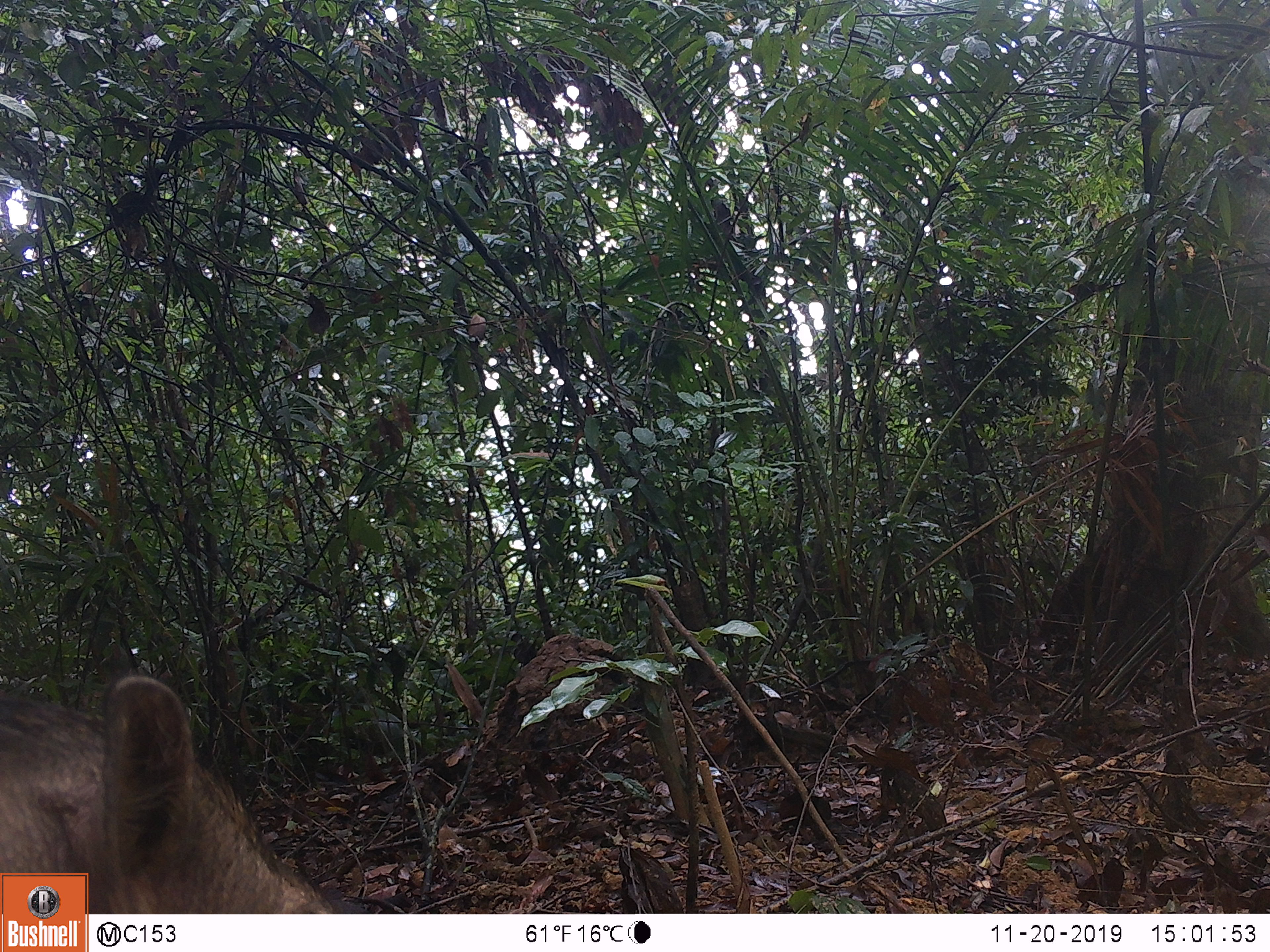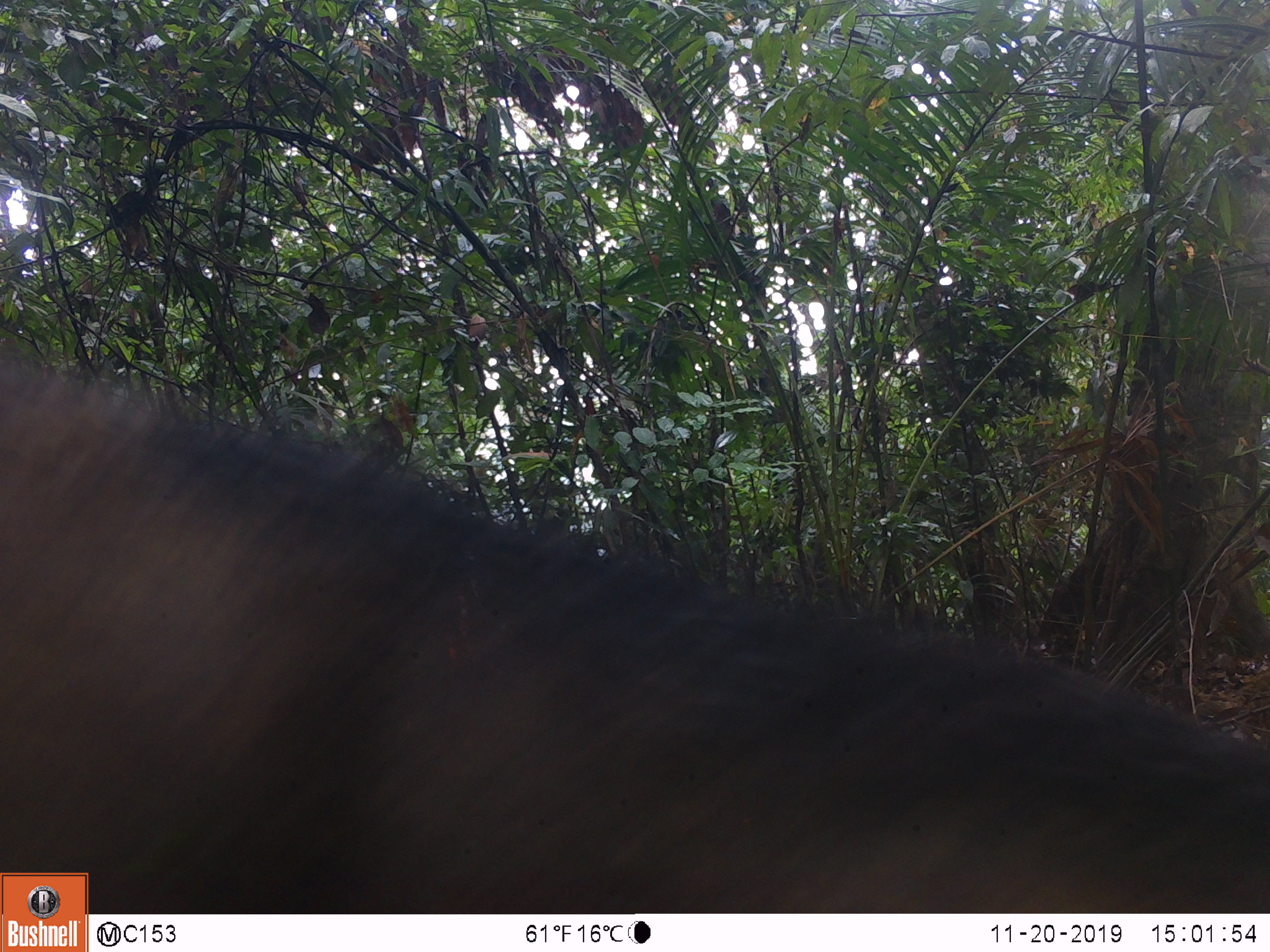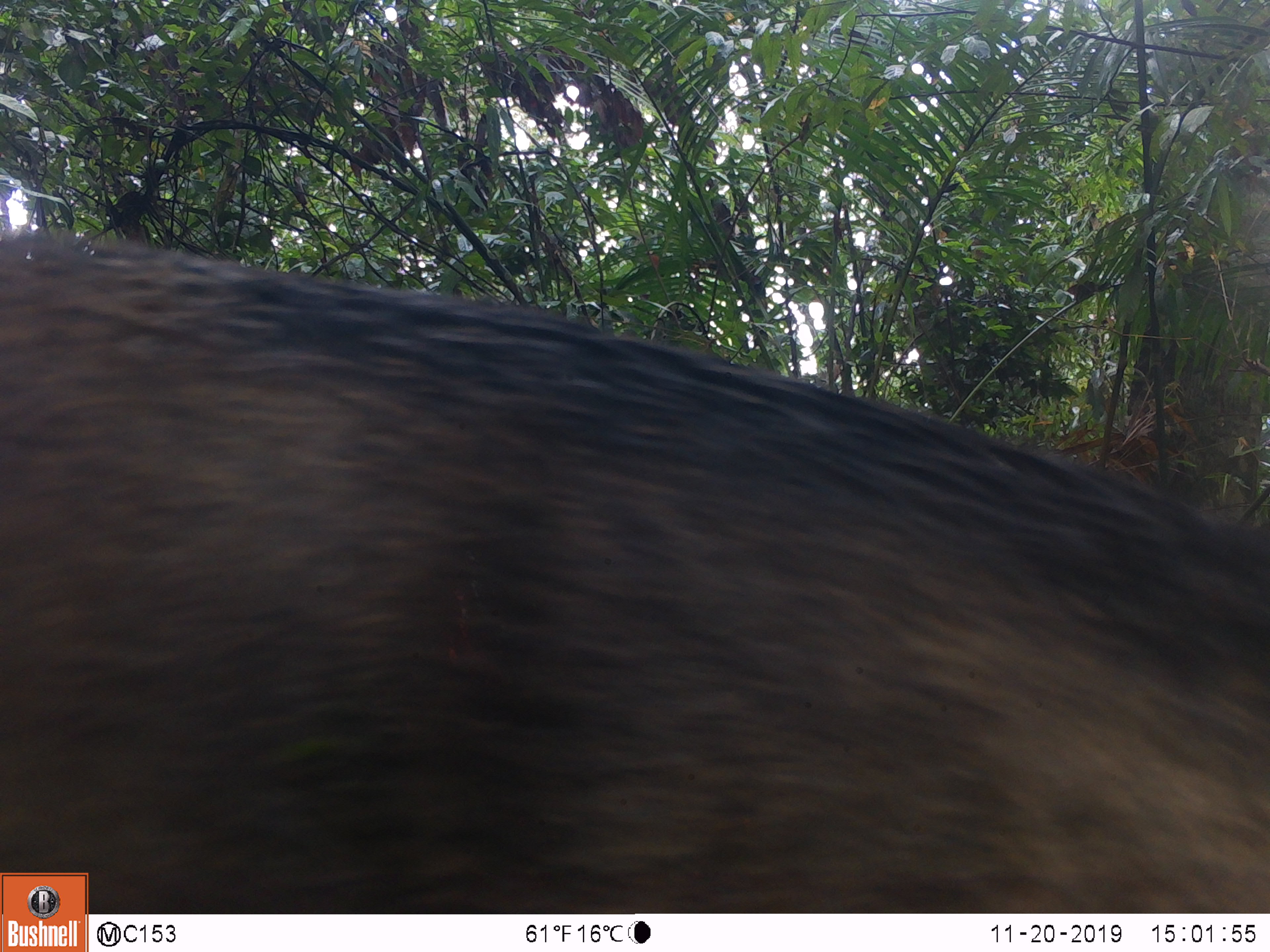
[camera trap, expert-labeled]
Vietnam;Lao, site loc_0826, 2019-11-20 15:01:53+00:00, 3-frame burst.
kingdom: Animalia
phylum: Chordata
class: Mammalia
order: Artiodactyla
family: Suidae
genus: Sus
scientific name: Sus scrofa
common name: eurasian wild pig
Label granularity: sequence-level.